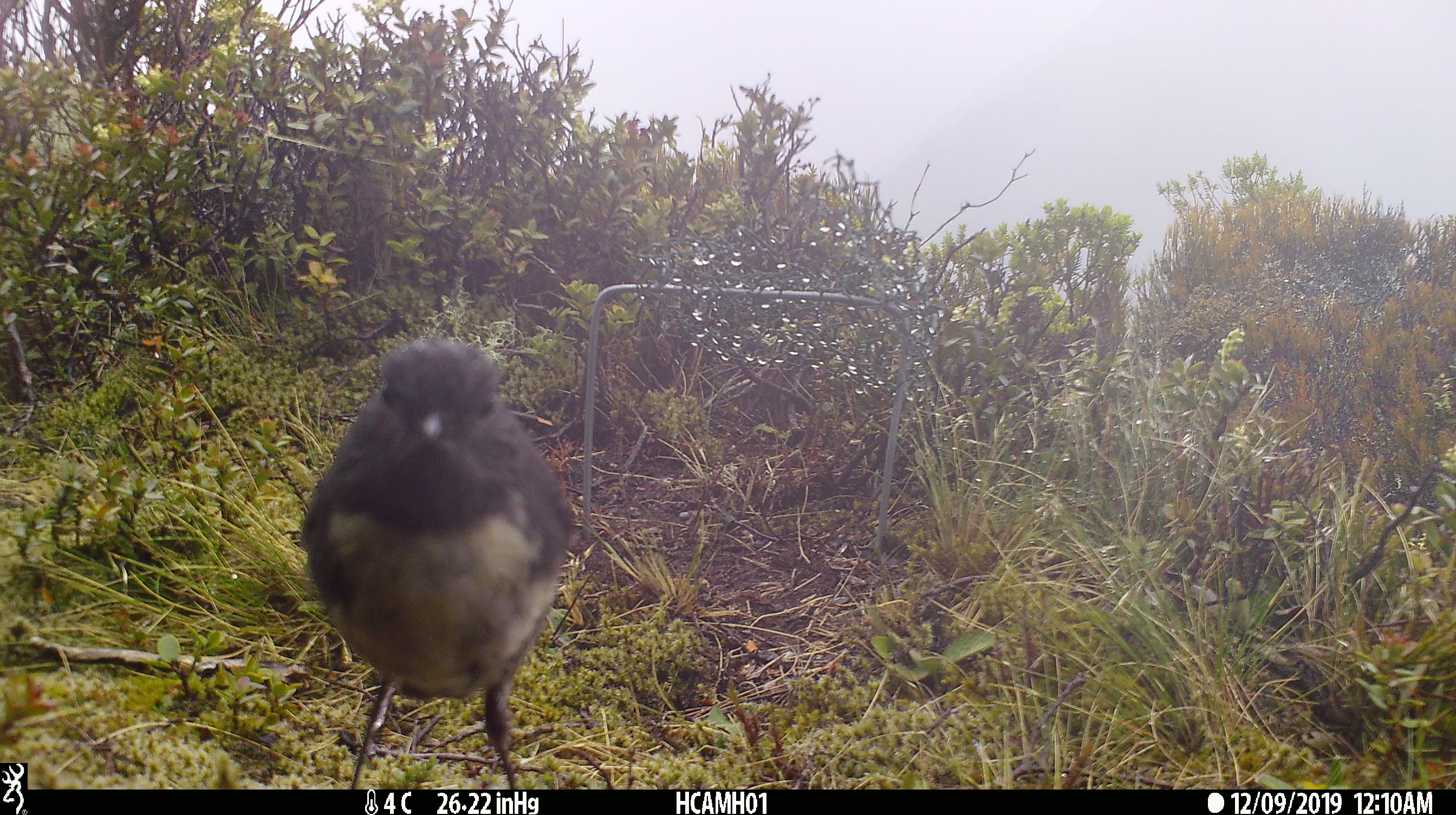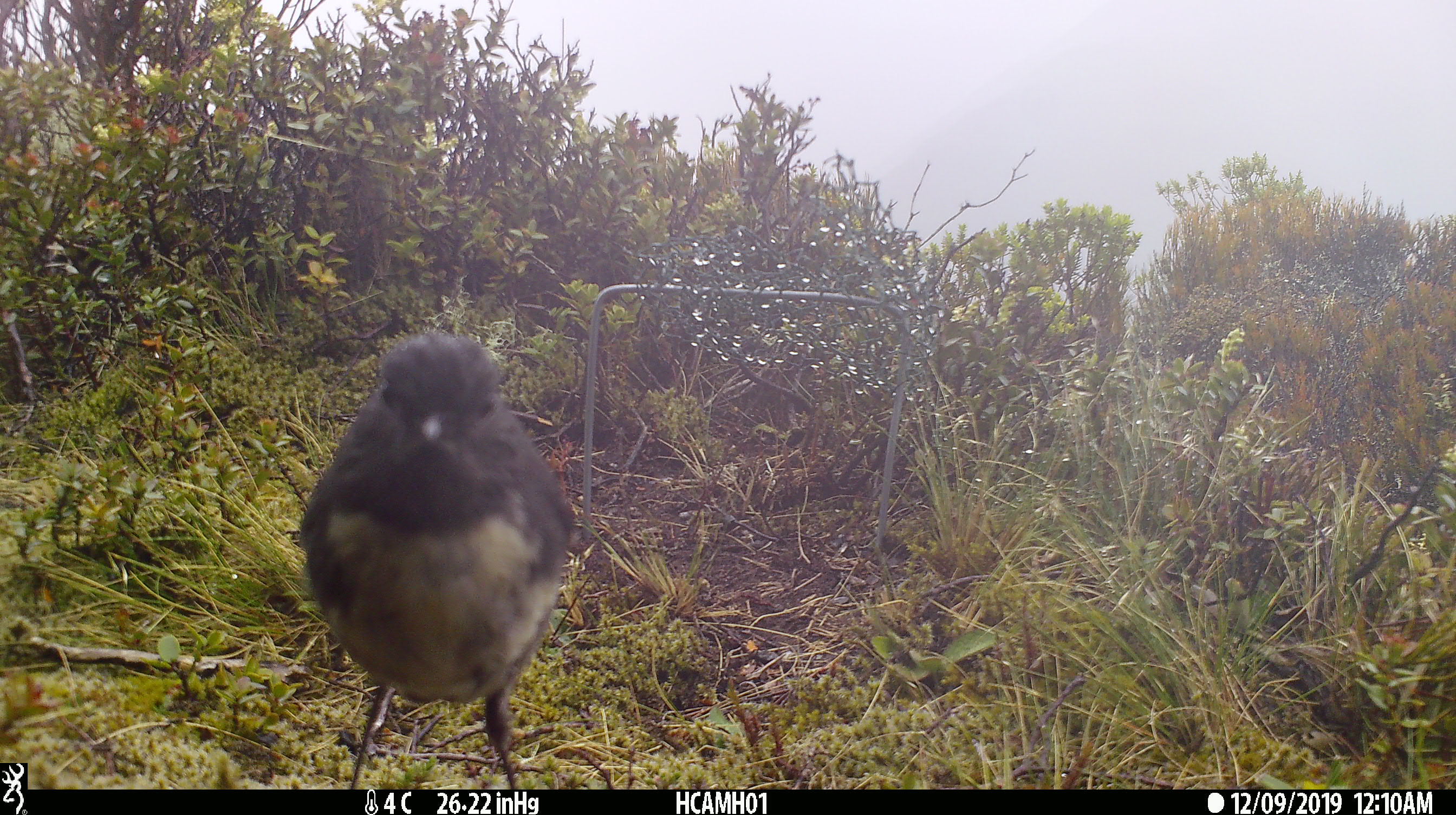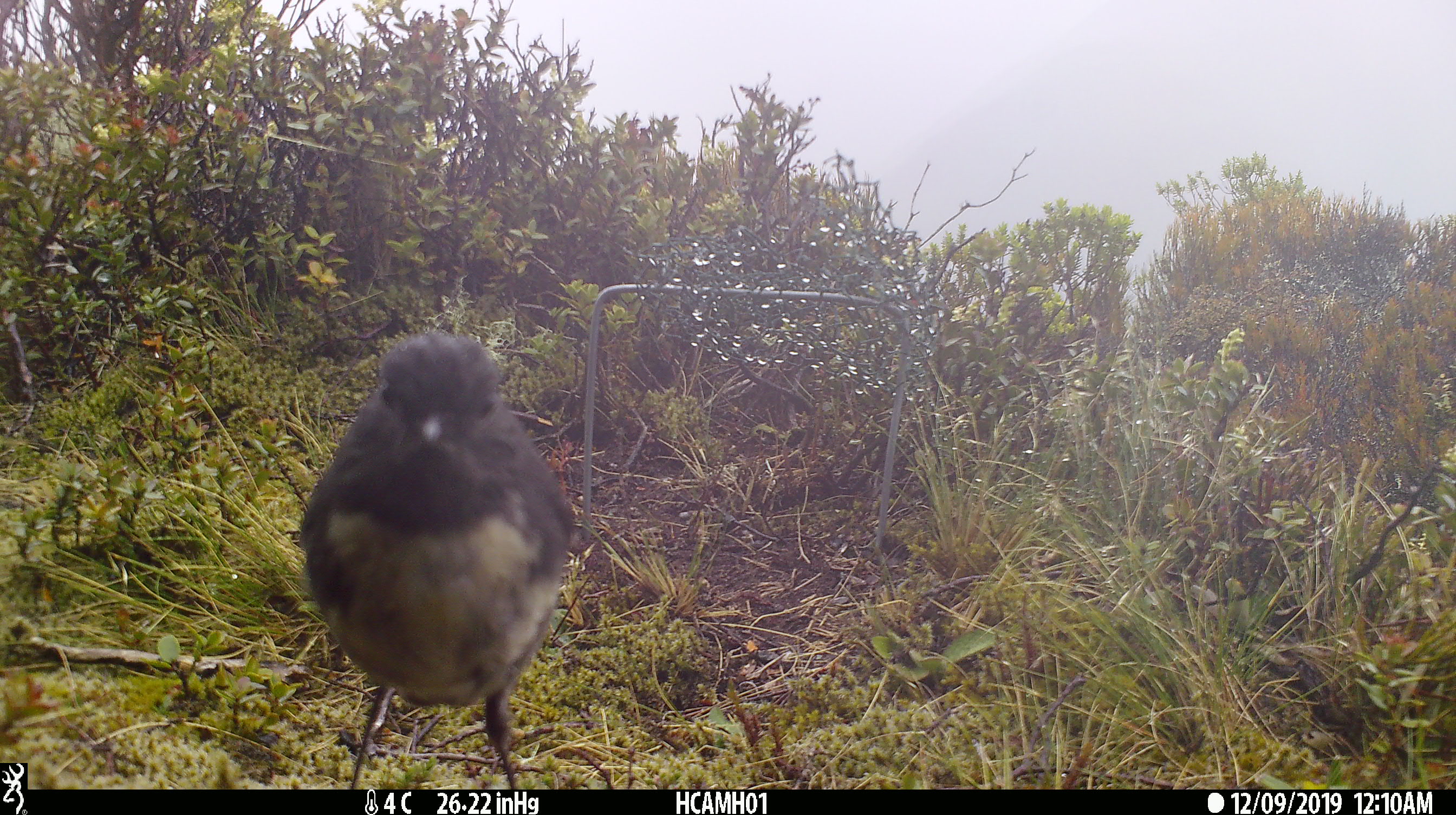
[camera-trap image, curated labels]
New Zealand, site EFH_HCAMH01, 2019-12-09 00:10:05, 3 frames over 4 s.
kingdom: Animalia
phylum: Chordata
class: Aves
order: Passeriformes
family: Petroicidae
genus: Petroica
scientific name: Petroica australis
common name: new zealand robin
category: robin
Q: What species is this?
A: Robin (new zealand robin) (Petroica australis).